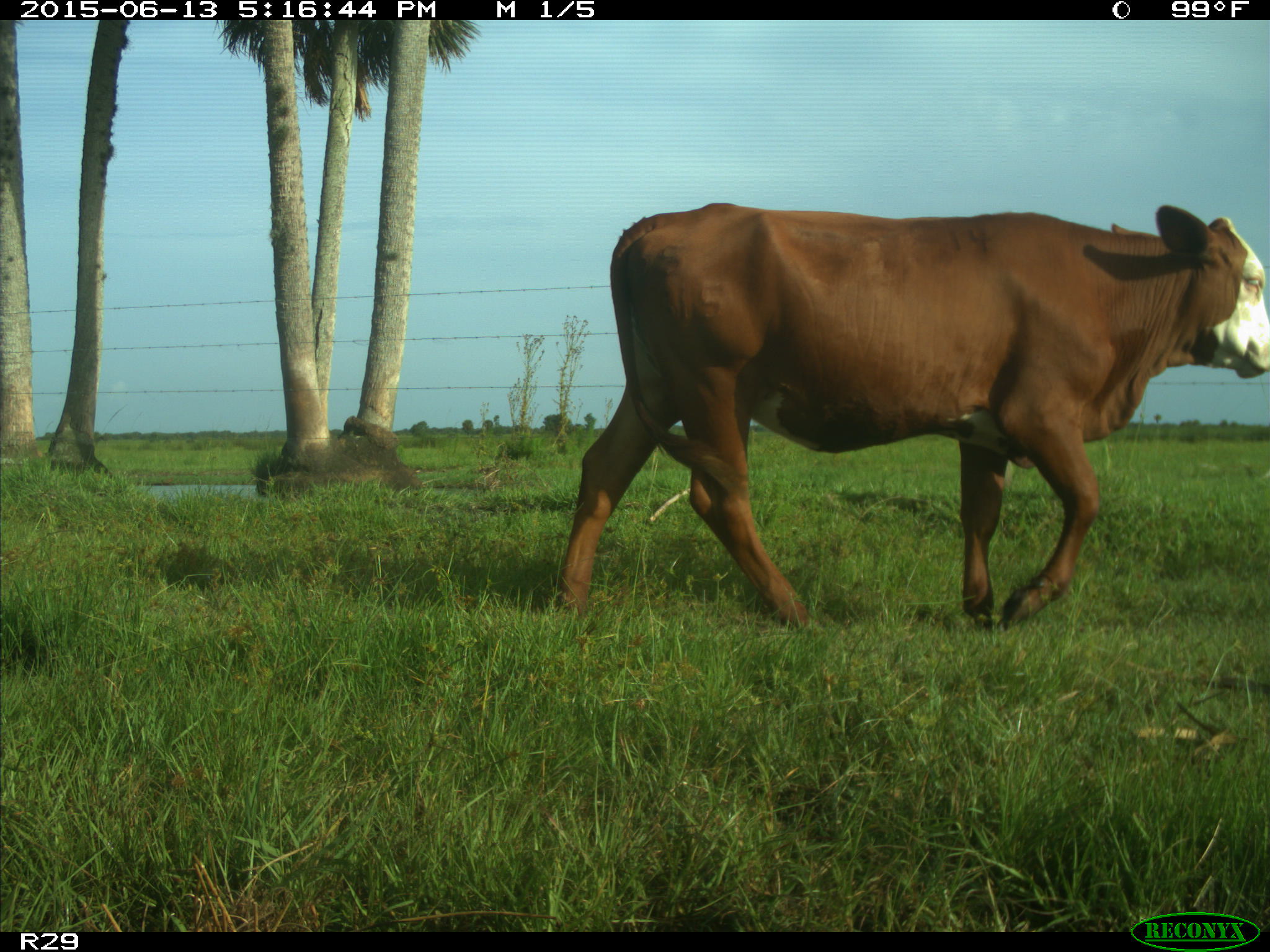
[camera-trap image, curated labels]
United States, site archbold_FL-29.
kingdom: Animalia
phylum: Chordata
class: Mammalia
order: Artiodactyla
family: Bovidae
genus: Bos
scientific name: Bos taurus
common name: domestic cow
Bos taurus (domestic cow).